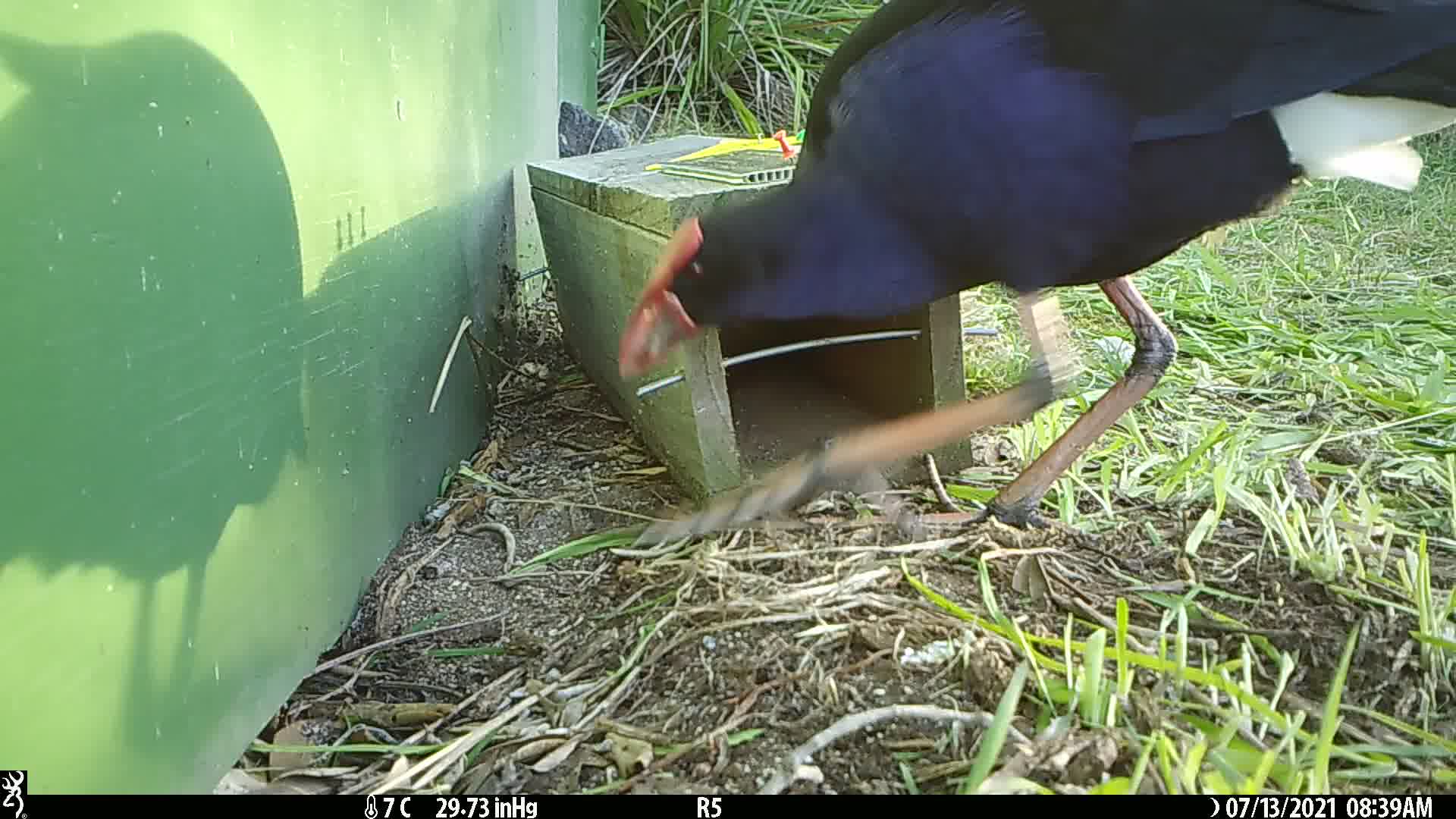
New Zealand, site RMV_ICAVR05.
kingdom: Animalia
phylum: Chordata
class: Aves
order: Gruiformes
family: Rallidae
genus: Porphyrio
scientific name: Porphyrio melanotus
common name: australasian swamphen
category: pukeko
Pukeko (australasian swamphen) (Porphyrio melanotus).